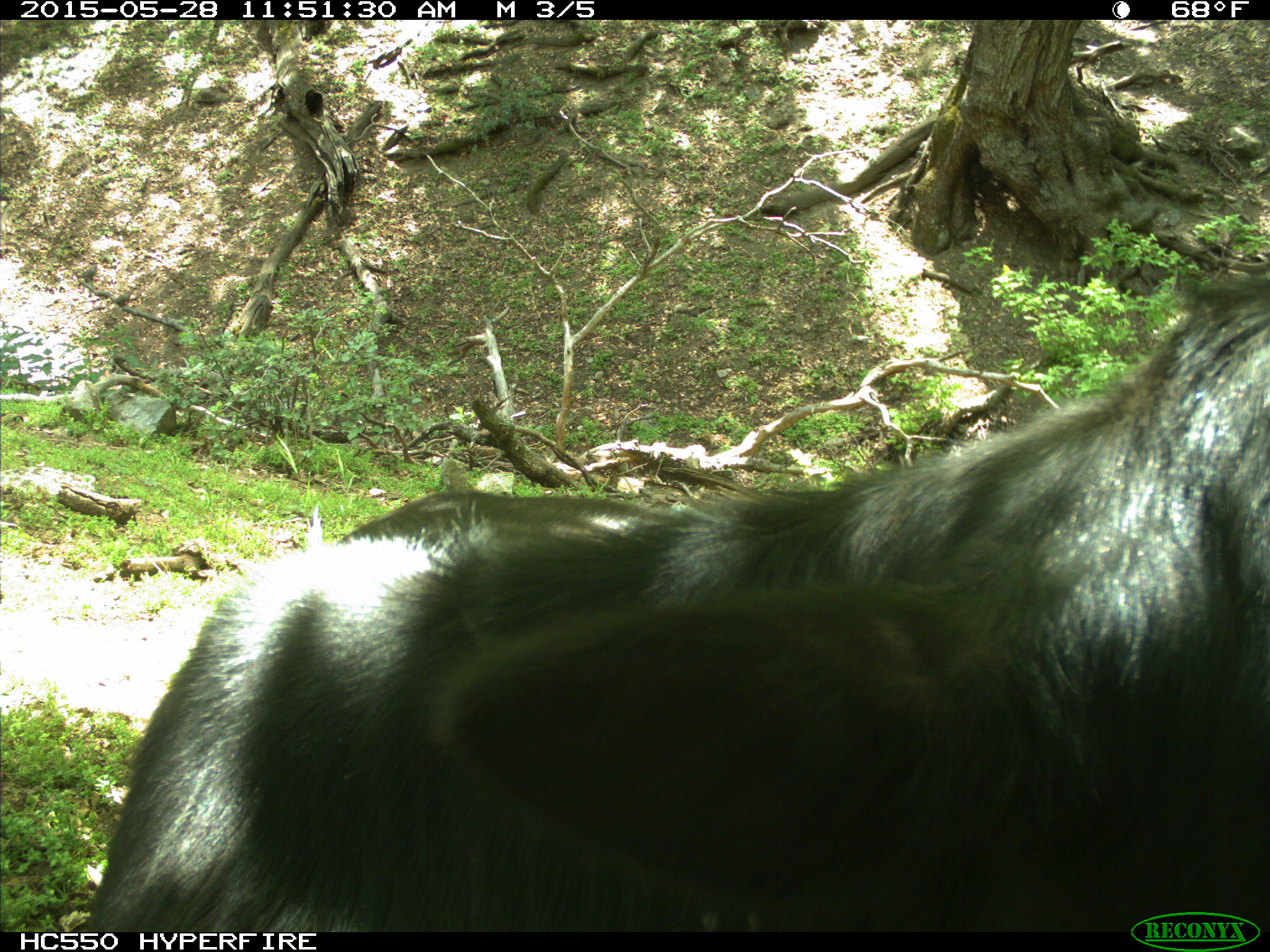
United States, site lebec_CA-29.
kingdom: Animalia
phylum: Chordata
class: Mammalia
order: Artiodactyla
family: Bovidae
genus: Bos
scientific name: Bos taurus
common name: domestic cow